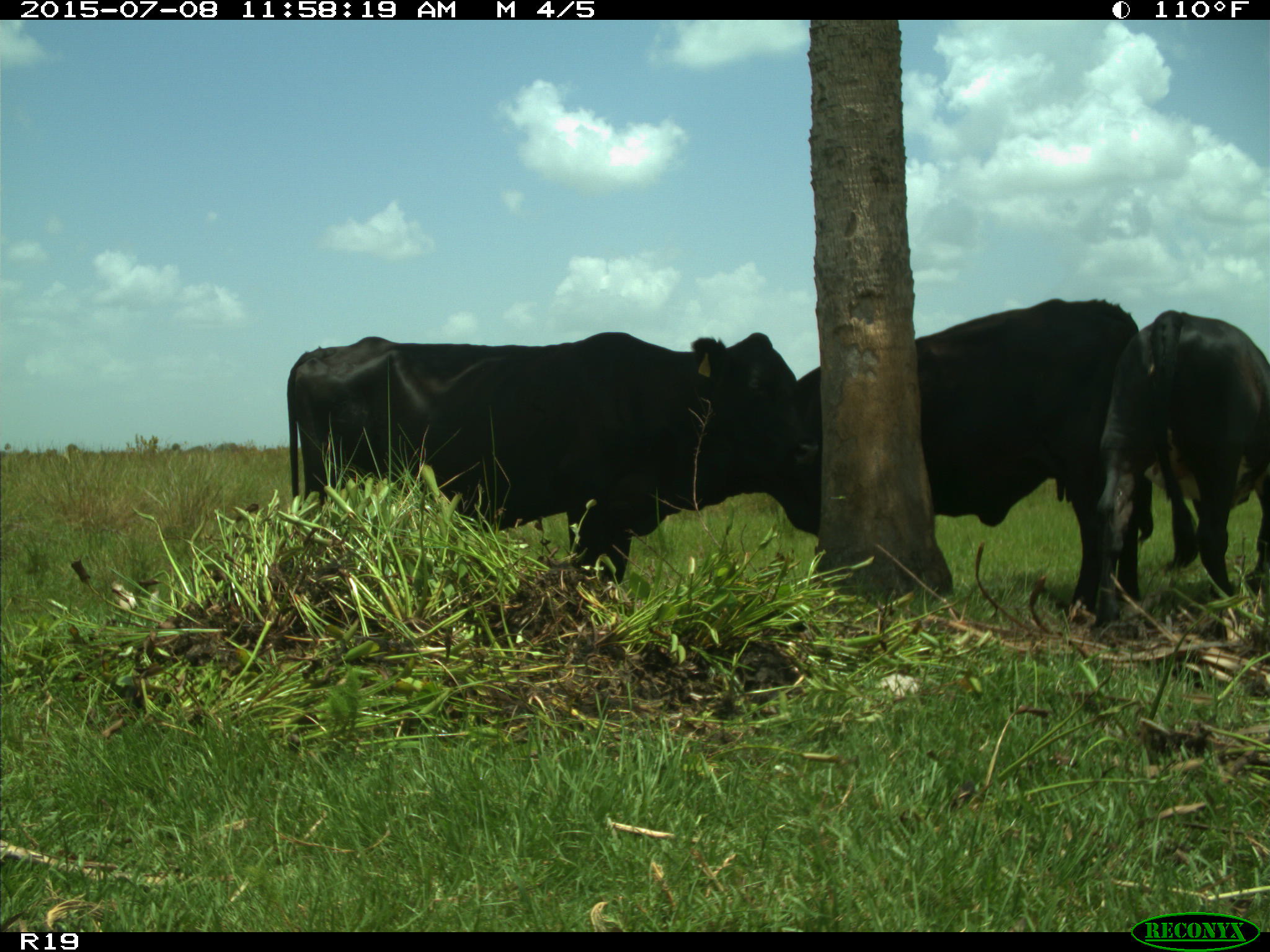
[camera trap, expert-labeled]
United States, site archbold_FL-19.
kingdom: Animalia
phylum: Chordata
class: Mammalia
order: Artiodactyla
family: Bovidae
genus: Bos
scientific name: Bos taurus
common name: domestic cow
Bos taurus (domestic cow).